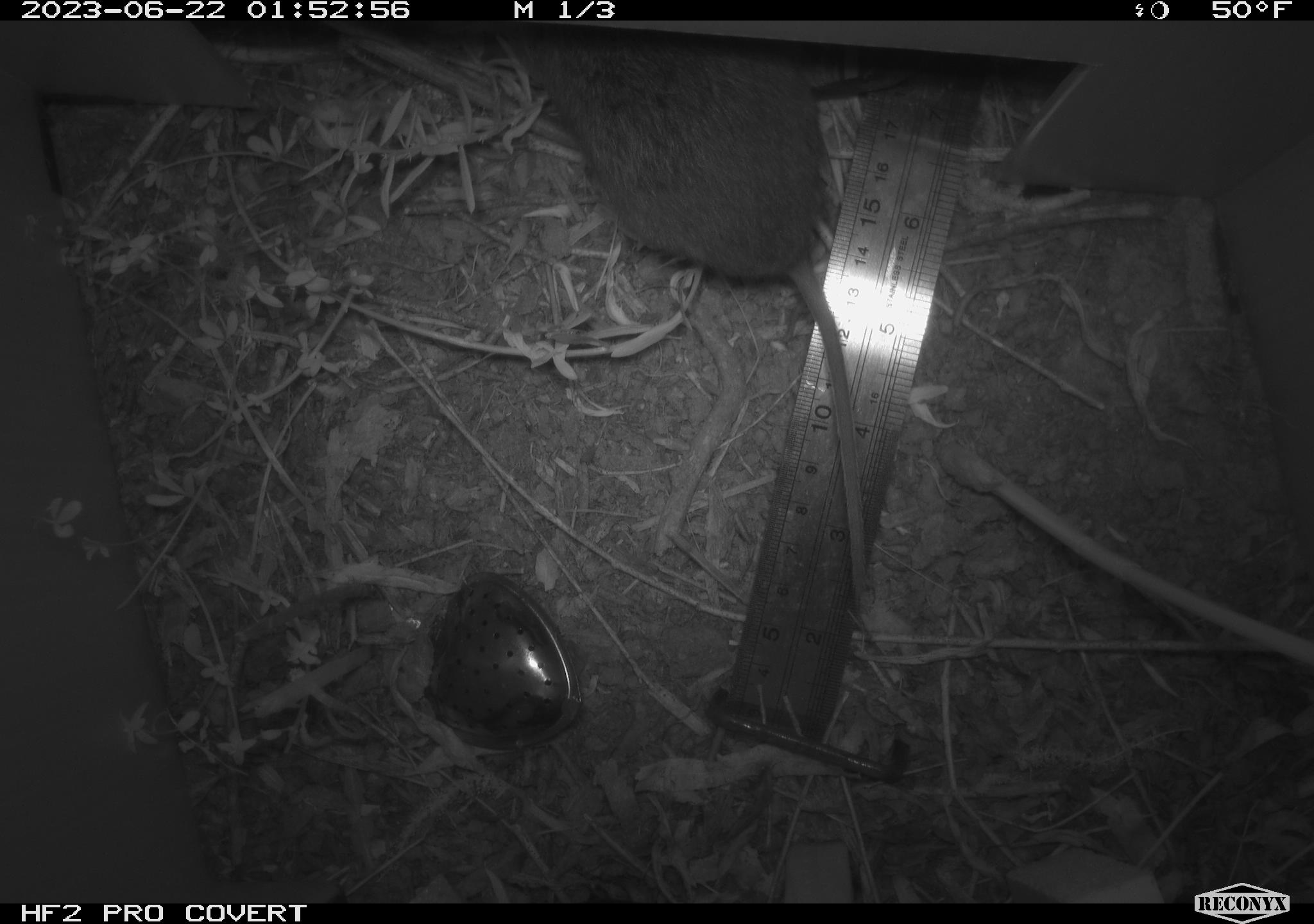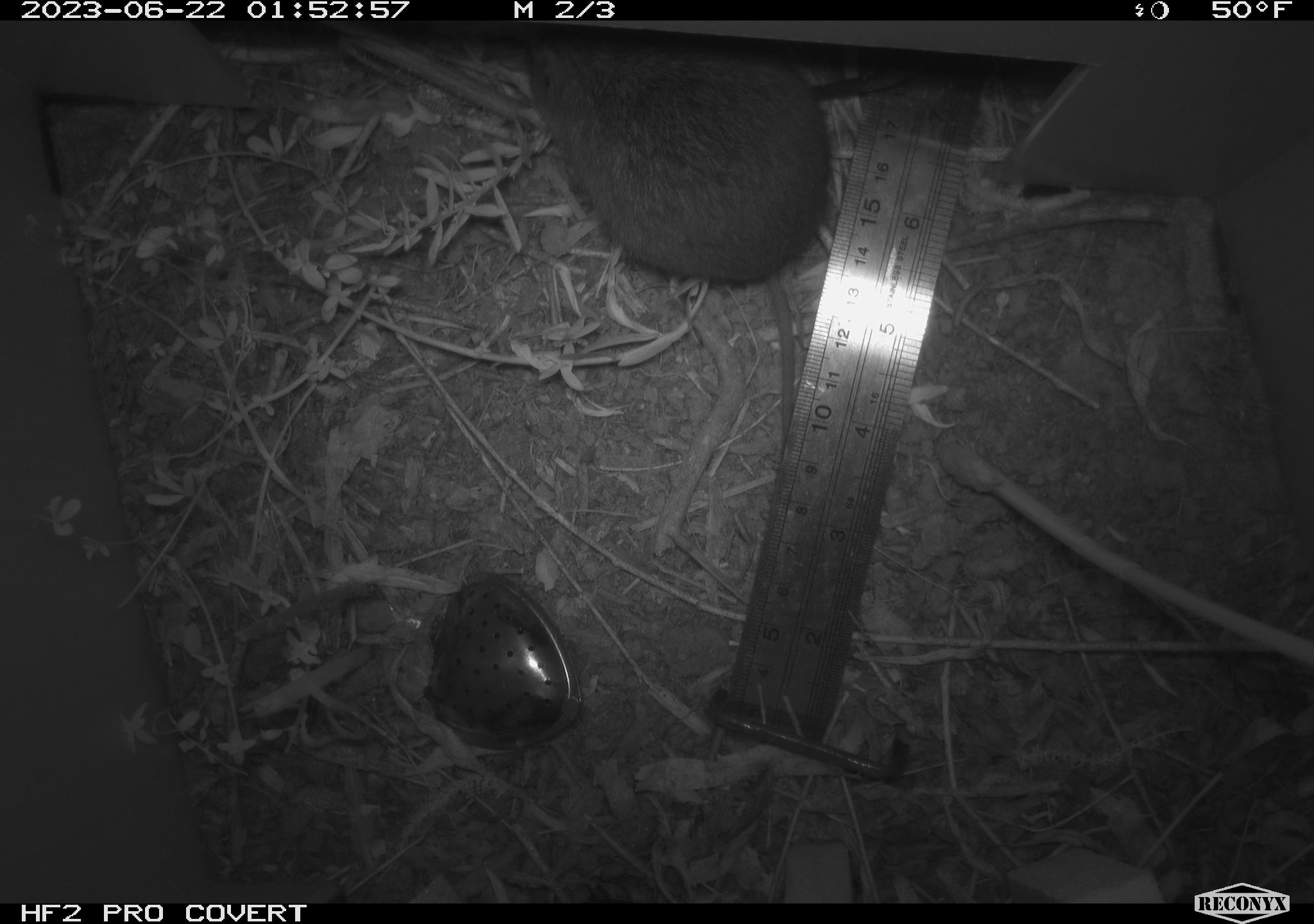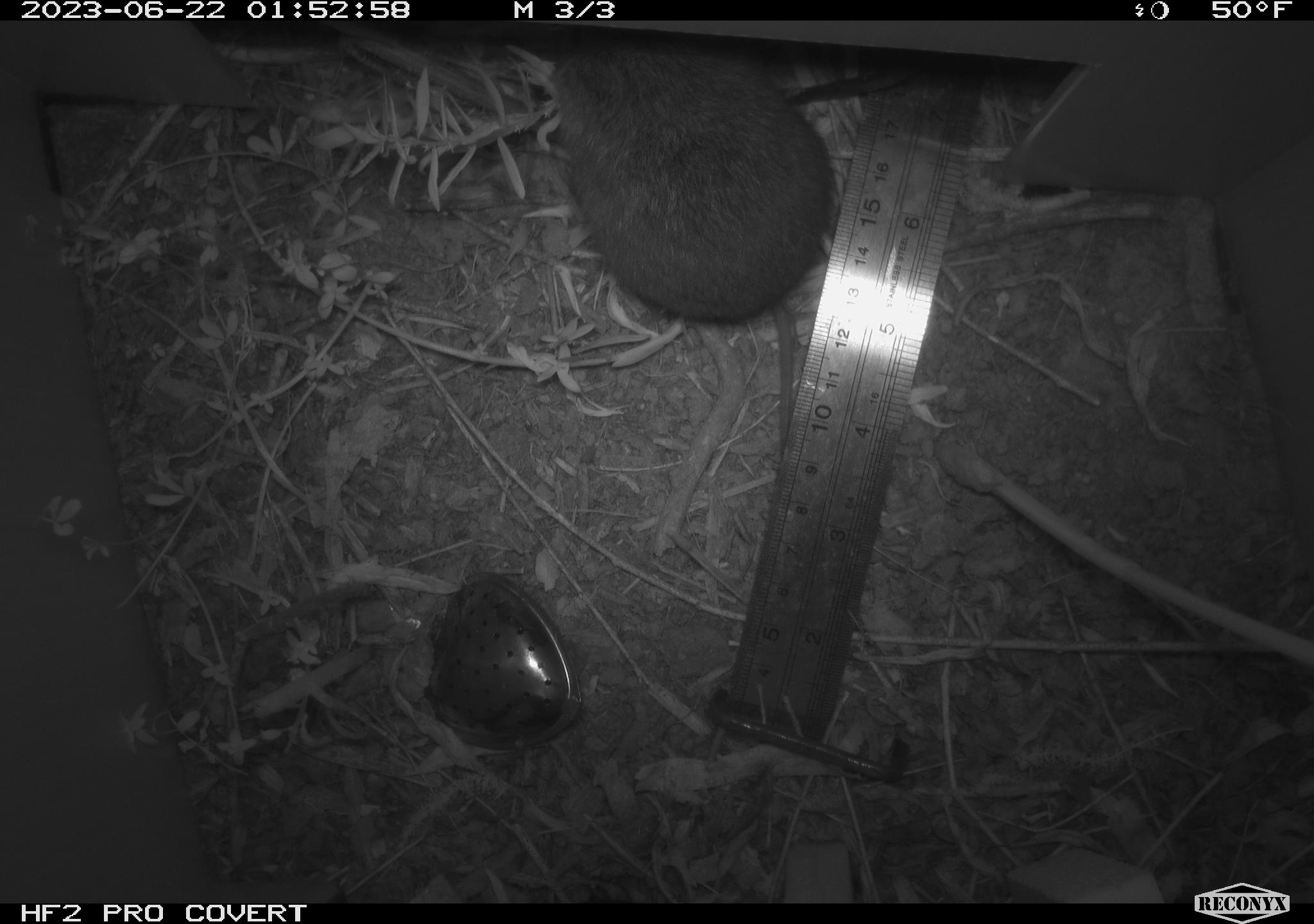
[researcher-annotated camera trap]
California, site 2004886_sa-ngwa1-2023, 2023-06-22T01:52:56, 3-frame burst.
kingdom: Animalia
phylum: Chordata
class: Mammalia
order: Rodentia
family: Cricetidae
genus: Microtus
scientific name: Microtus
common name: meadow vole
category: microtus species